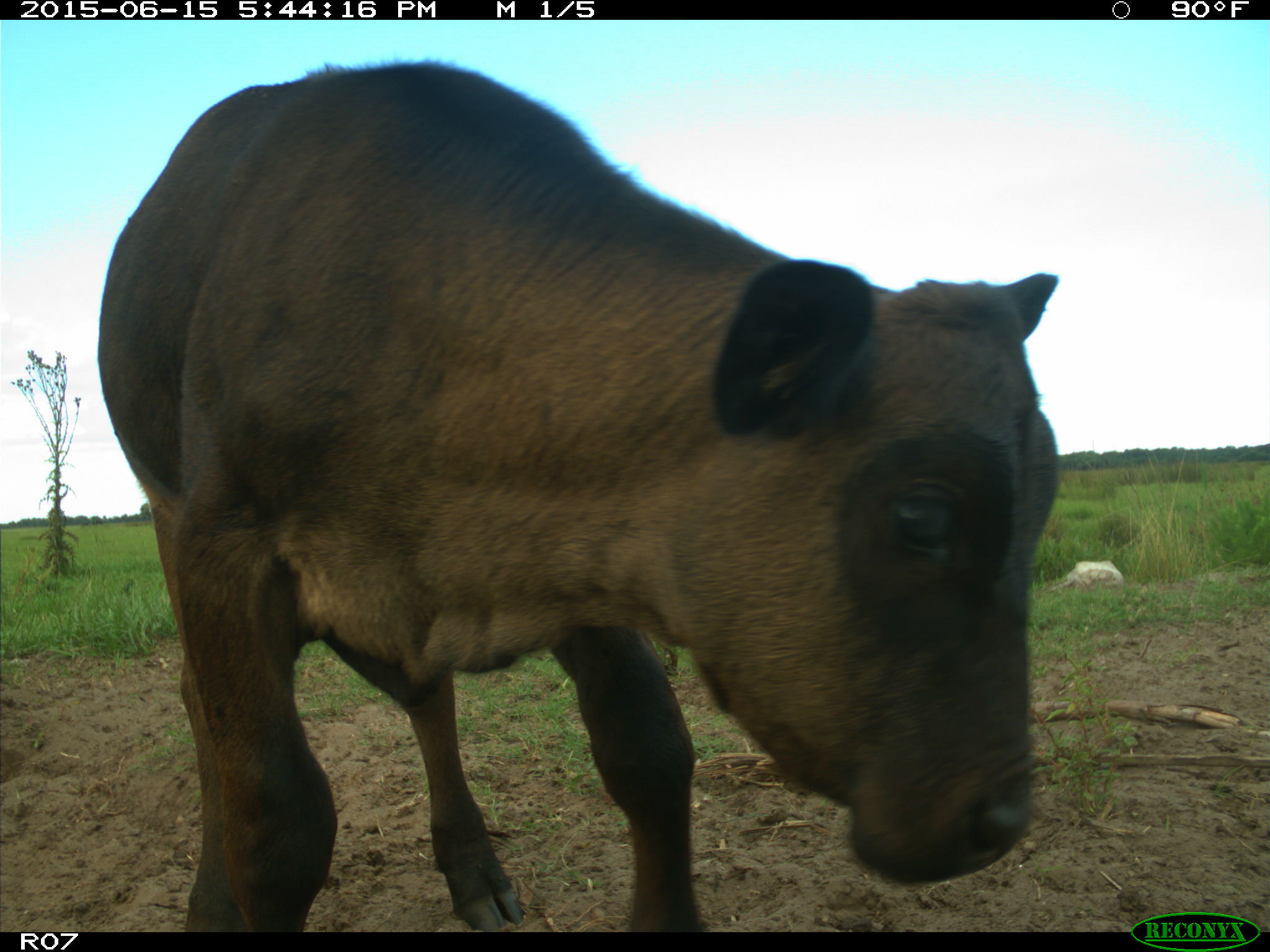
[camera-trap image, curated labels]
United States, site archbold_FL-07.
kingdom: Animalia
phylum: Chordata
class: Mammalia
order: Artiodactyla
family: Bovidae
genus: Bos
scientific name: Bos taurus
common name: domestic cow